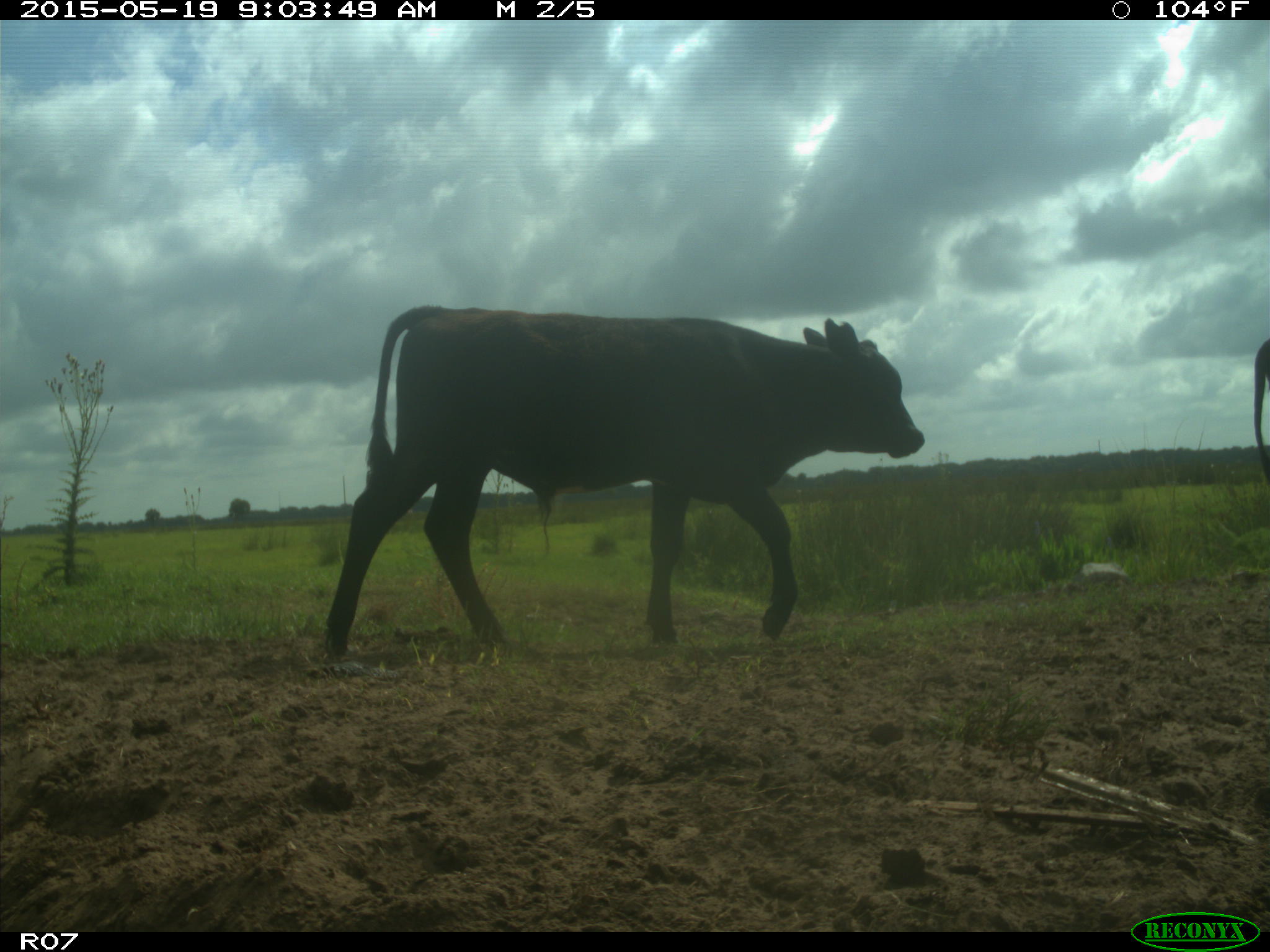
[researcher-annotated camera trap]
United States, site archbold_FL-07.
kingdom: Animalia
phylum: Chordata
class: Mammalia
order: Artiodactyla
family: Bovidae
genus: Bos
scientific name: Bos taurus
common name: domestic cow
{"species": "Bos taurus (domestic cow)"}